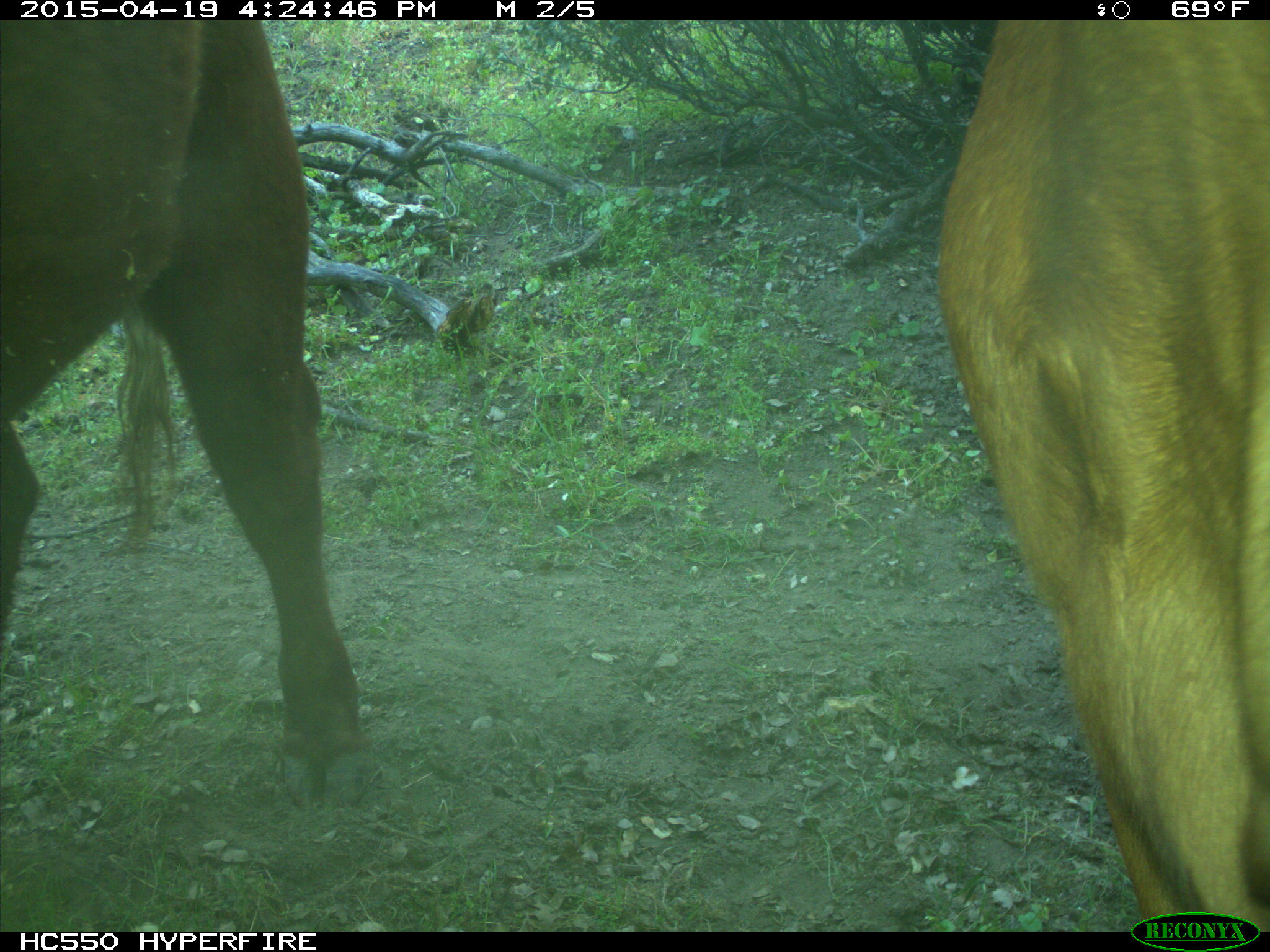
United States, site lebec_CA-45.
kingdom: Animalia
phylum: Chordata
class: Mammalia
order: Artiodactyla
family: Bovidae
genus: Bos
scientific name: Bos taurus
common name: domestic cow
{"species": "Bos taurus (domestic cow)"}